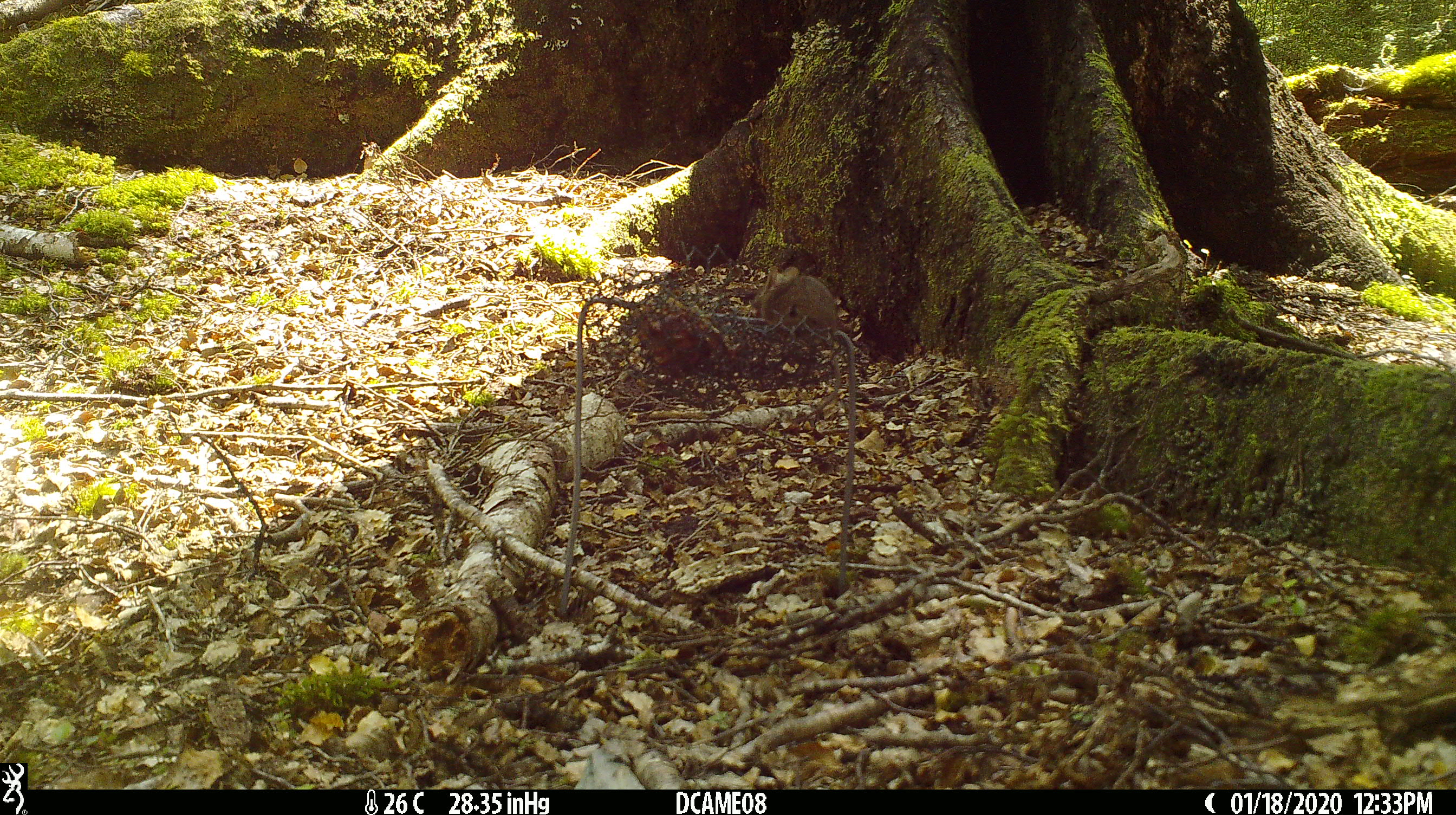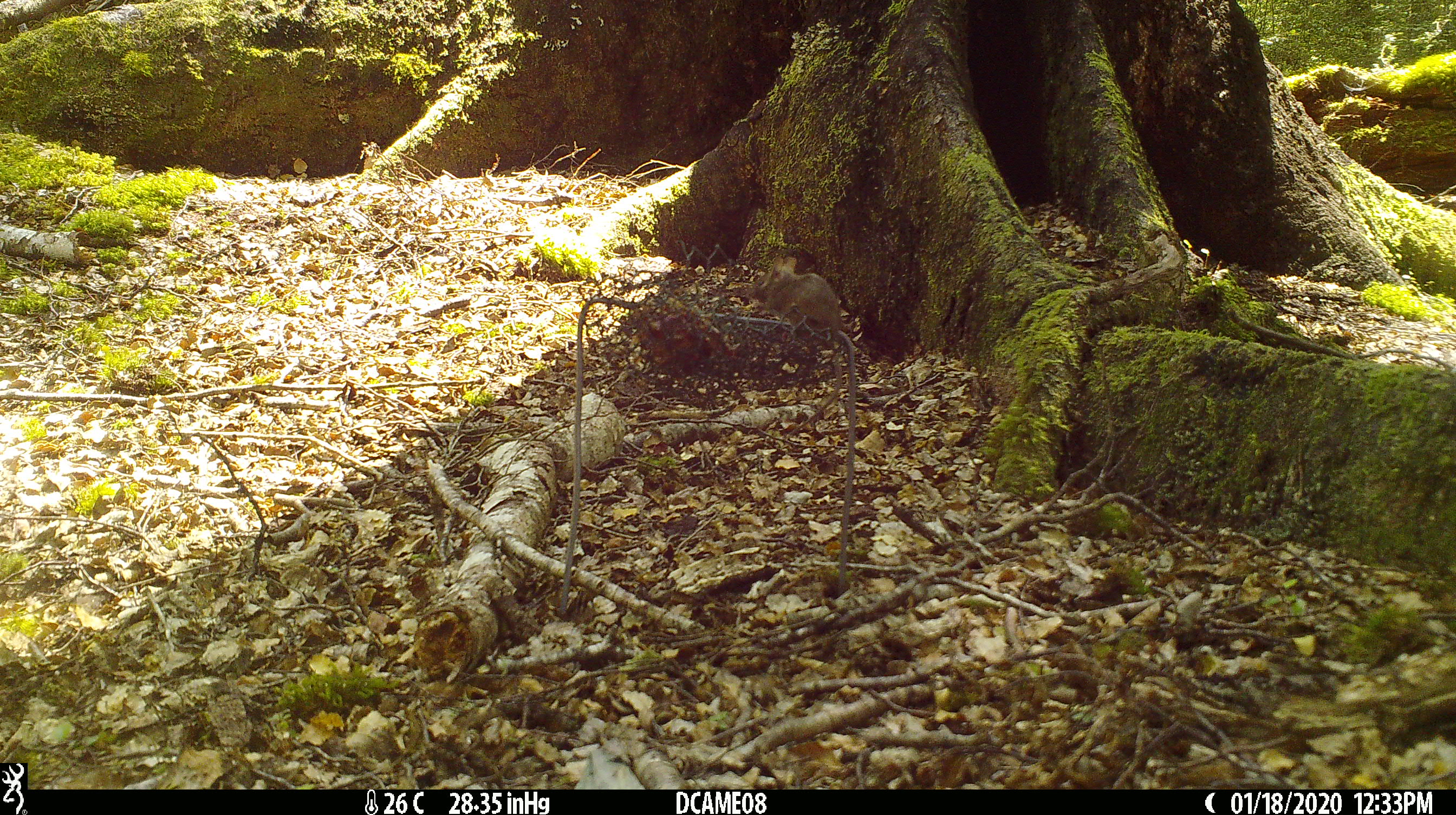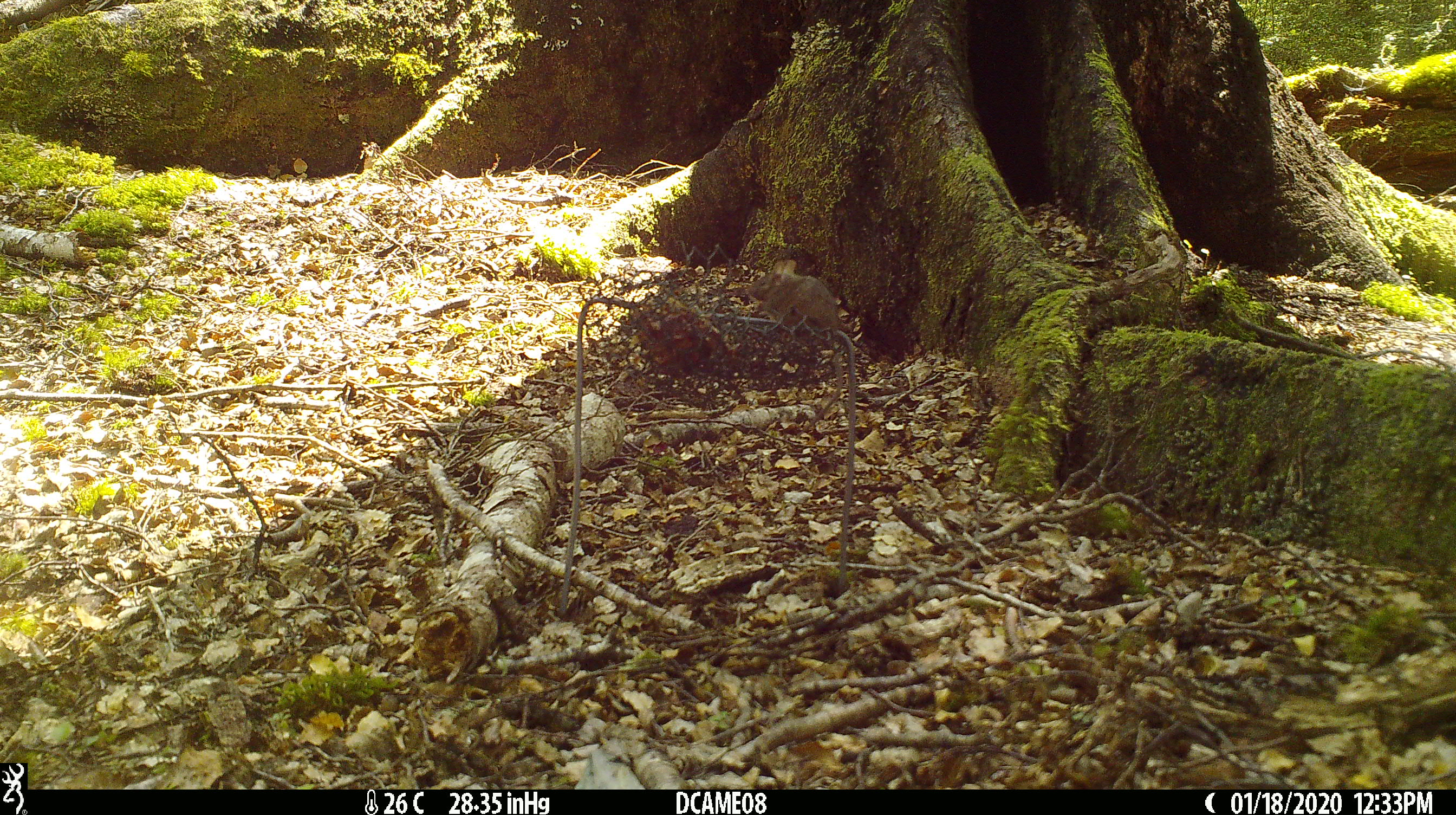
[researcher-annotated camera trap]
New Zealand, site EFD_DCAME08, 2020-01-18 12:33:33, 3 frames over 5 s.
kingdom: Animalia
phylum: Chordata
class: Mammalia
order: Rodentia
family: Muridae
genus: Mus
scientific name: Mus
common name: mouse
Mouse (Mus).